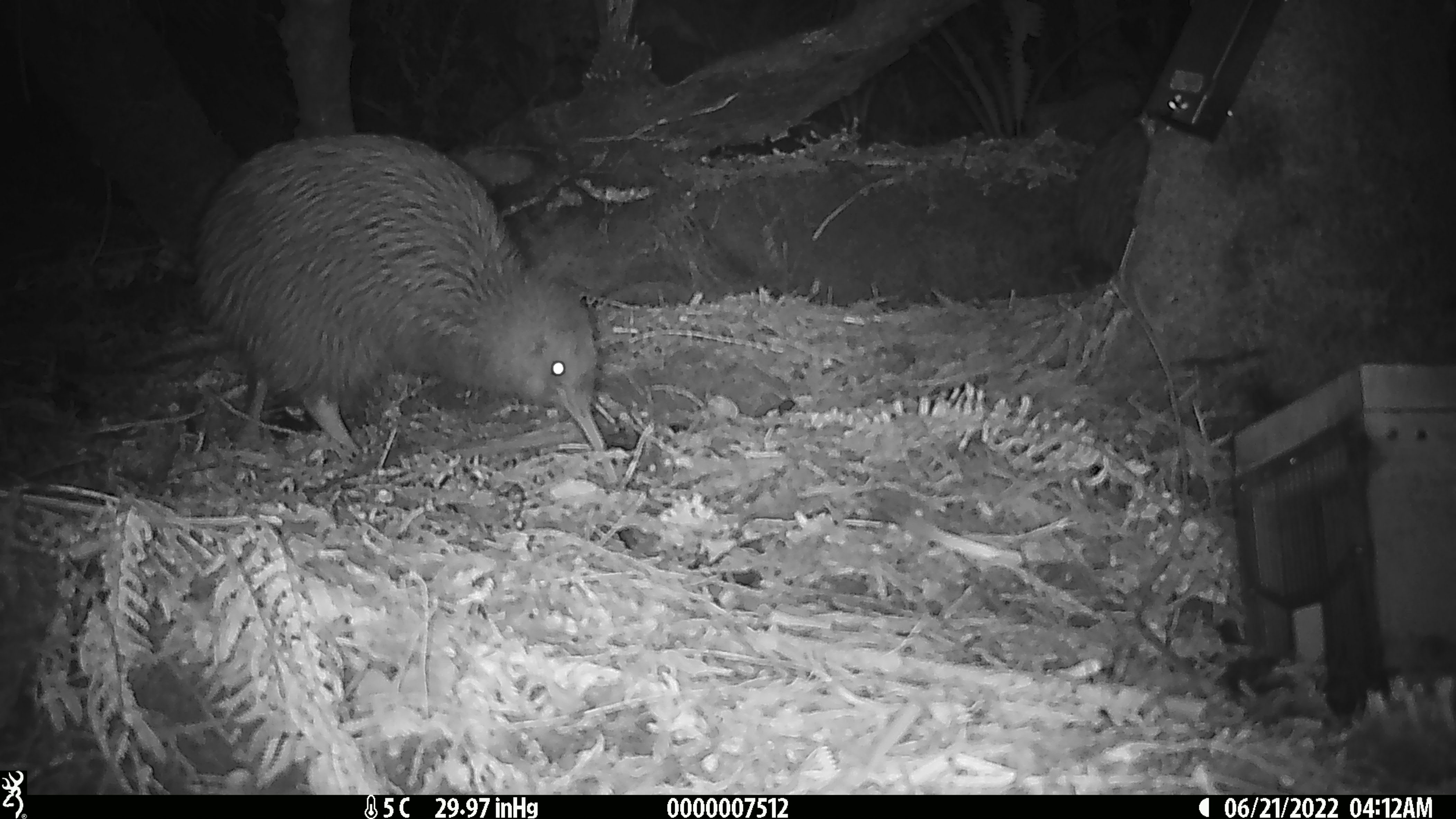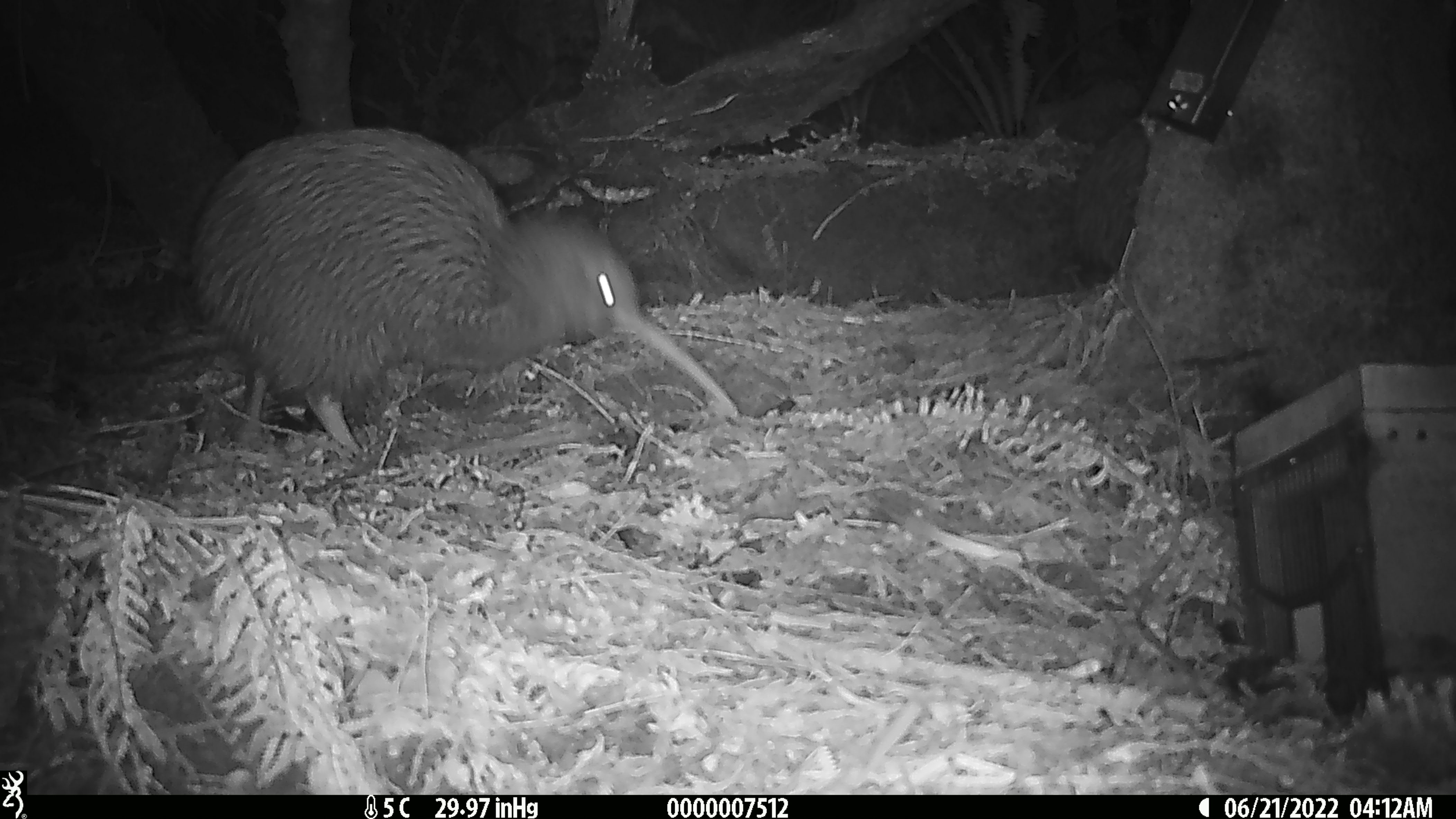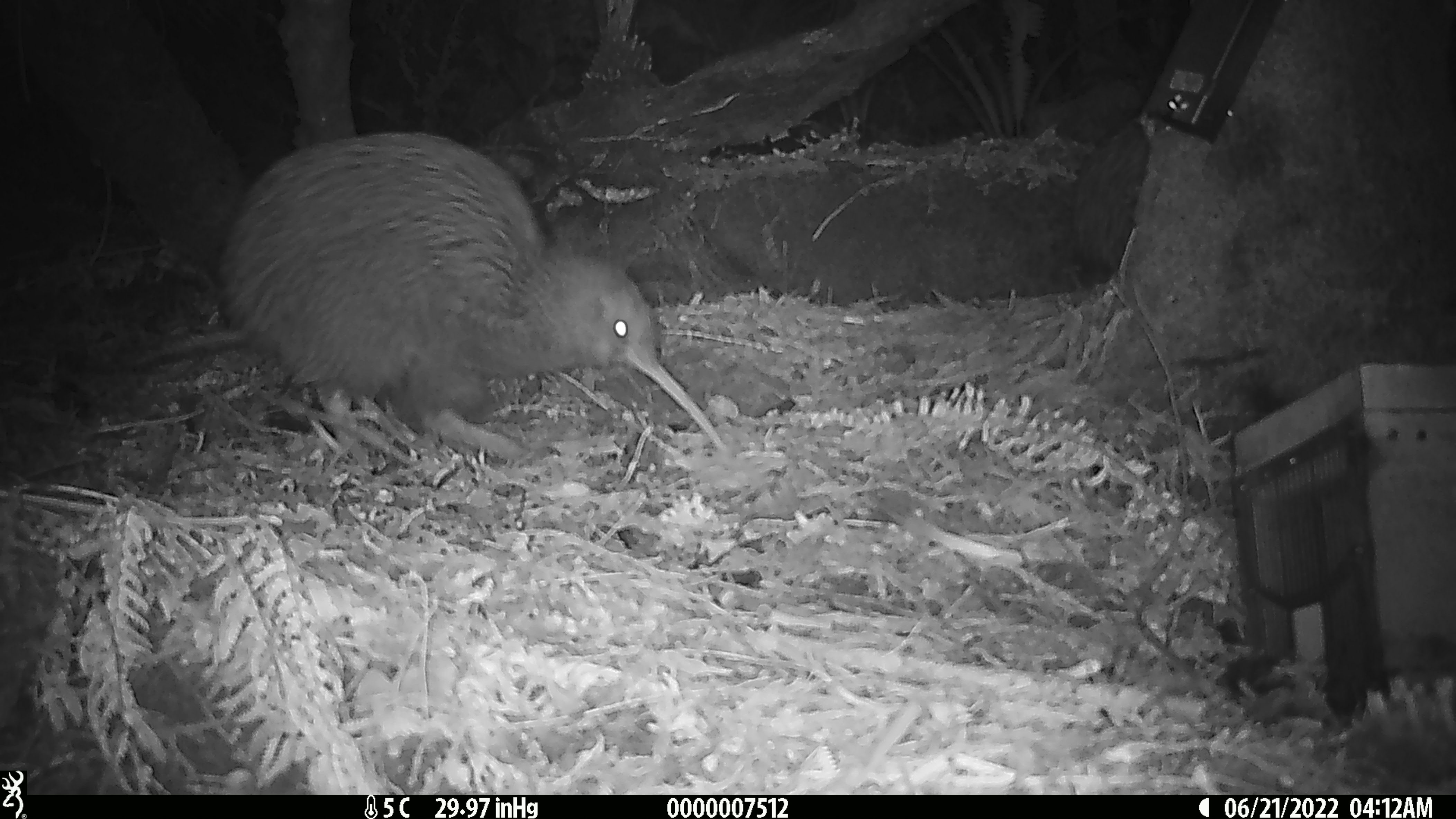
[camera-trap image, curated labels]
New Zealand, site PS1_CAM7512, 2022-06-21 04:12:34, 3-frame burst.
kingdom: Animalia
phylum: Chordata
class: Aves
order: Apterygiformes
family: Apterygidae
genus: Apteryx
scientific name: Apteryx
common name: kiwi